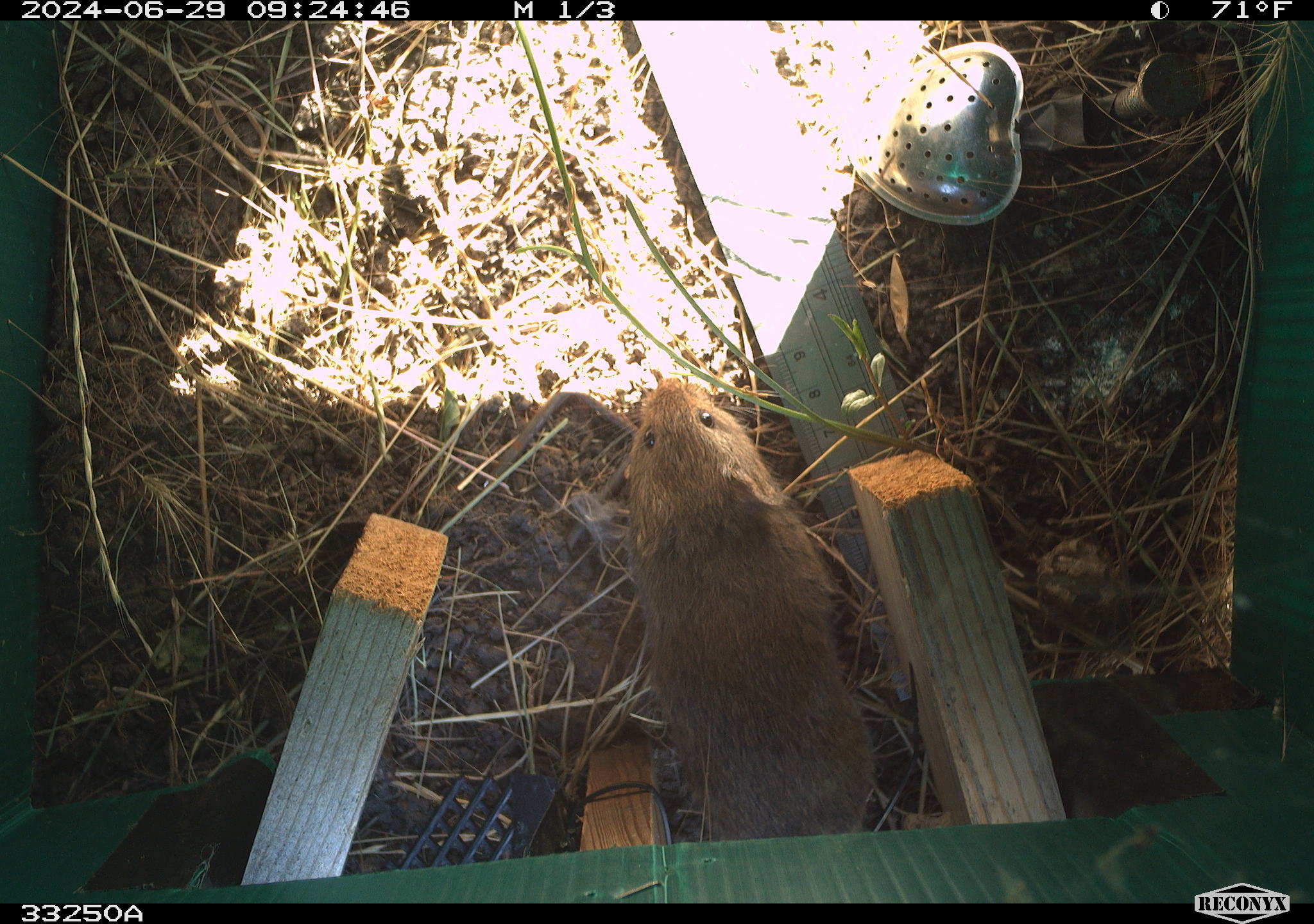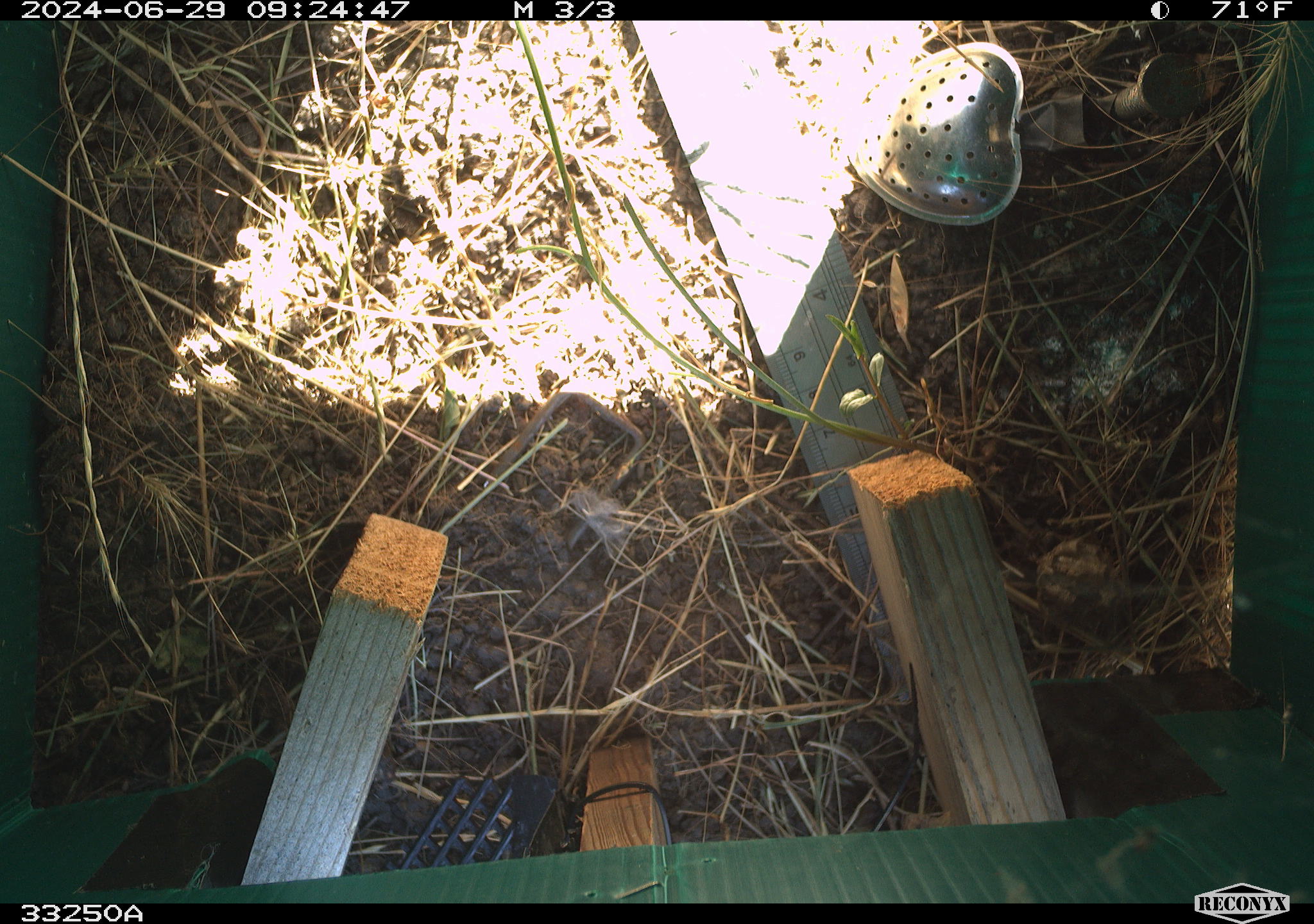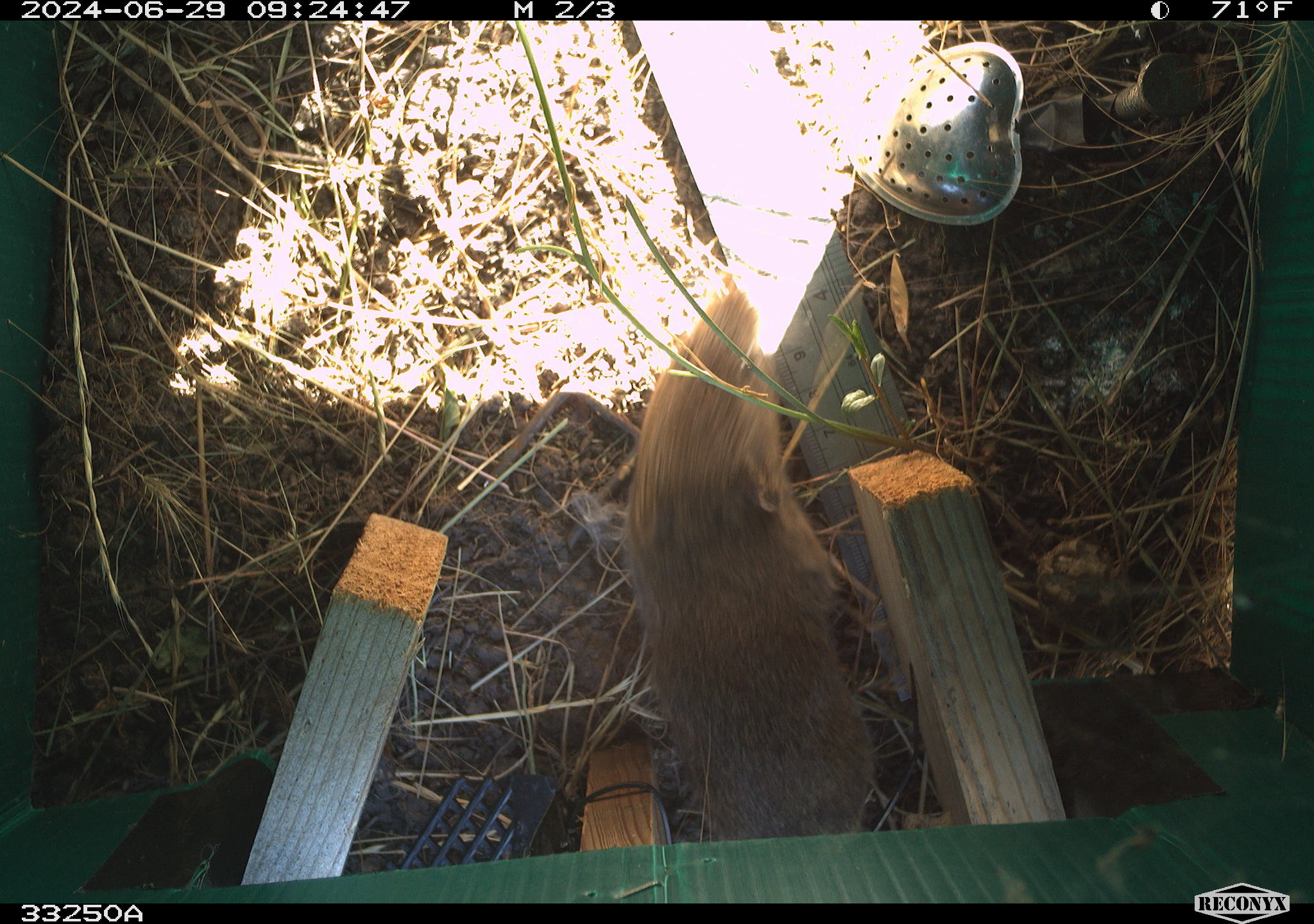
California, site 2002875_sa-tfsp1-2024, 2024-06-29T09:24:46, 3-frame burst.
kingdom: Animalia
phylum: Chordata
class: Mammalia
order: Rodentia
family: Cricetidae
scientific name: Arvicolinae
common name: voles, lemmings, and muskrats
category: arvicolinae subfamily